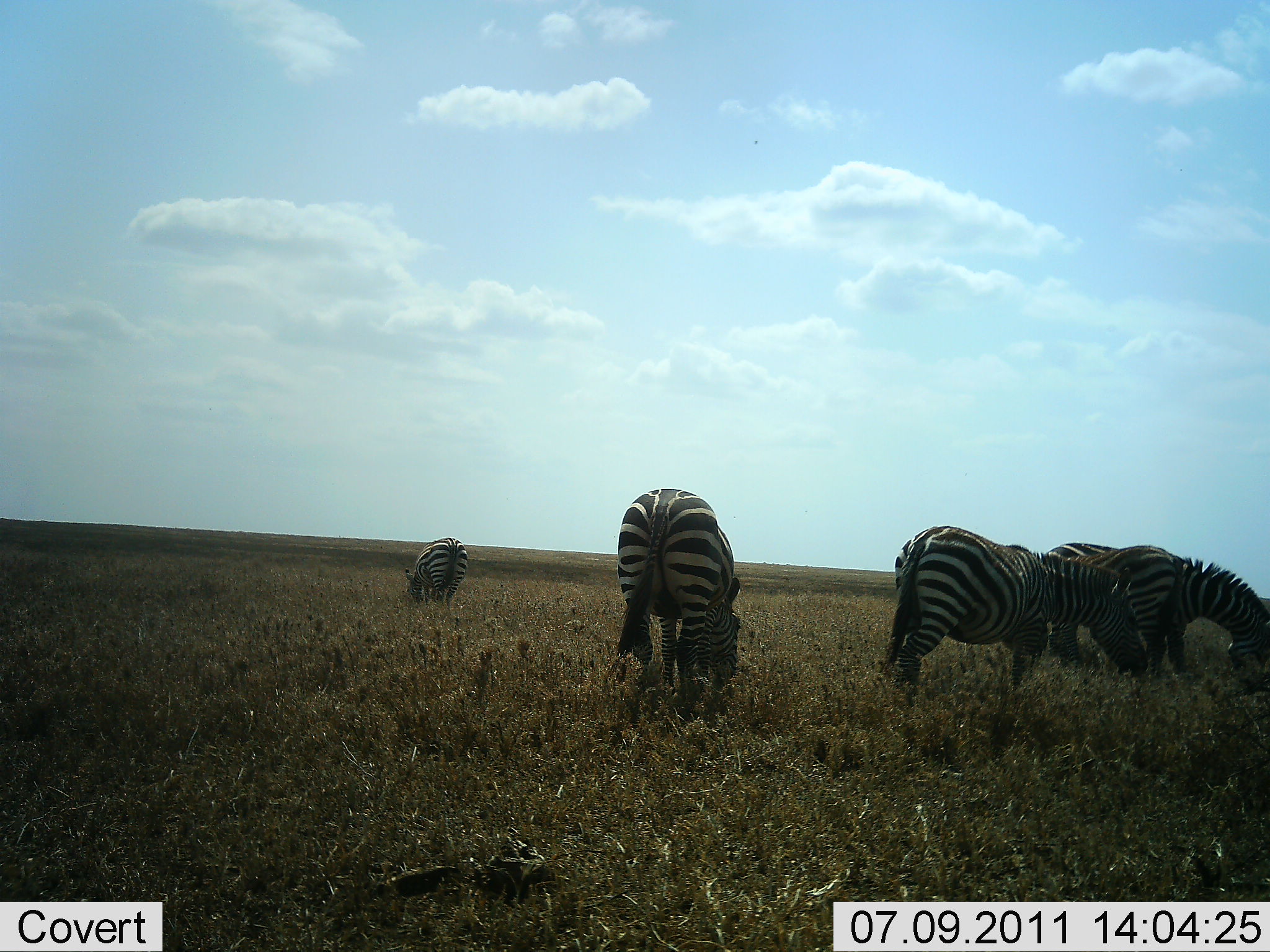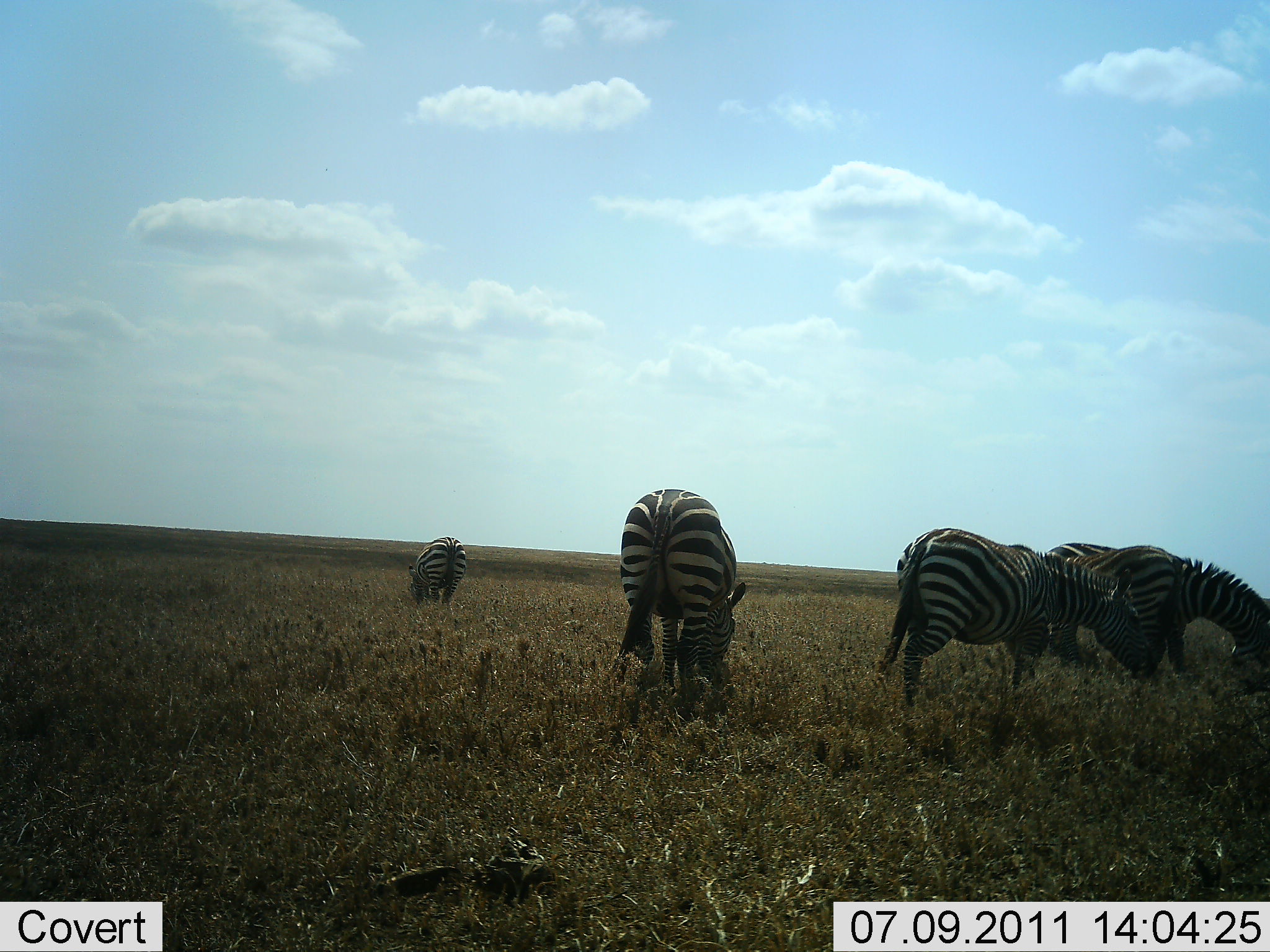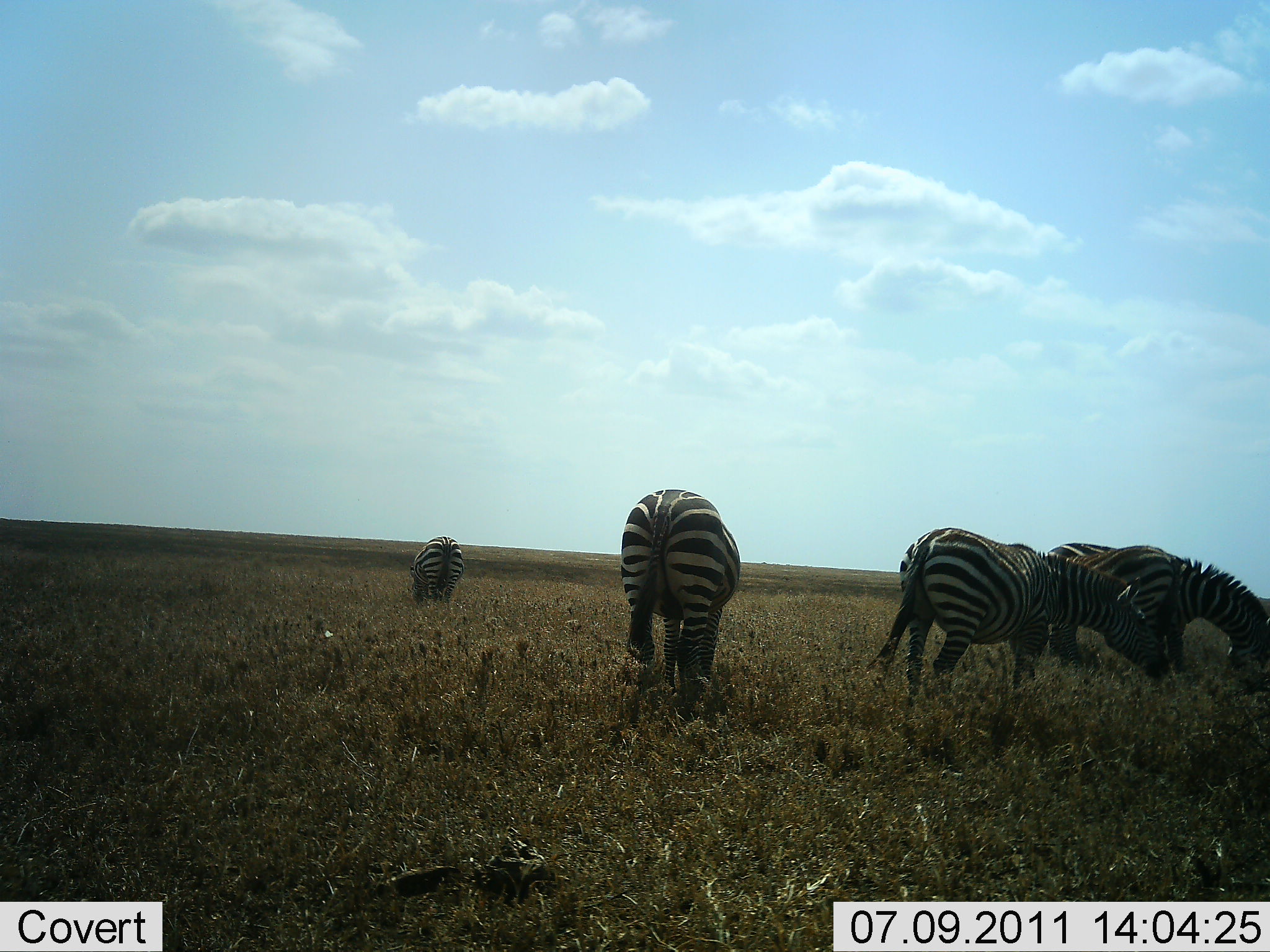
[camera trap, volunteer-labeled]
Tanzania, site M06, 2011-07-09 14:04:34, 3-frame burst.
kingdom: Animalia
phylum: Chordata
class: Mammalia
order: Perissodactyla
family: Equidae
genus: Equus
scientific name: Equus quagga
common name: plains zebra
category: zebra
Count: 5.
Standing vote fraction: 25%.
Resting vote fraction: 0%.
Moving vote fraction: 0%.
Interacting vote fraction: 0%.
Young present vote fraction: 0%.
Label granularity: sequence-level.